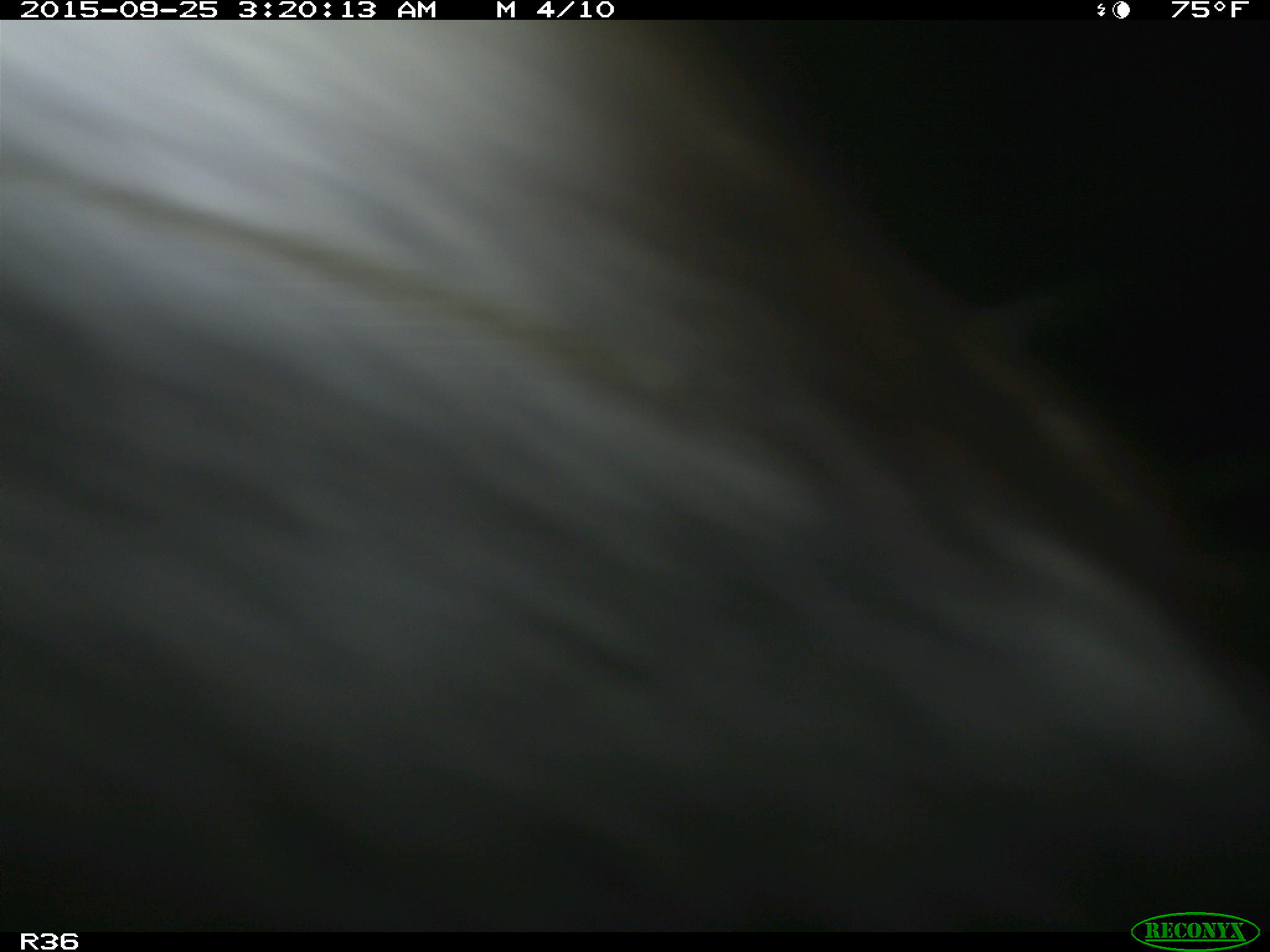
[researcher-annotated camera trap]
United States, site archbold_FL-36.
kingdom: Animalia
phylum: Chordata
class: Mammalia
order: Artiodactyla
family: Bovidae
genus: Bos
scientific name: Bos taurus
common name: domestic cow